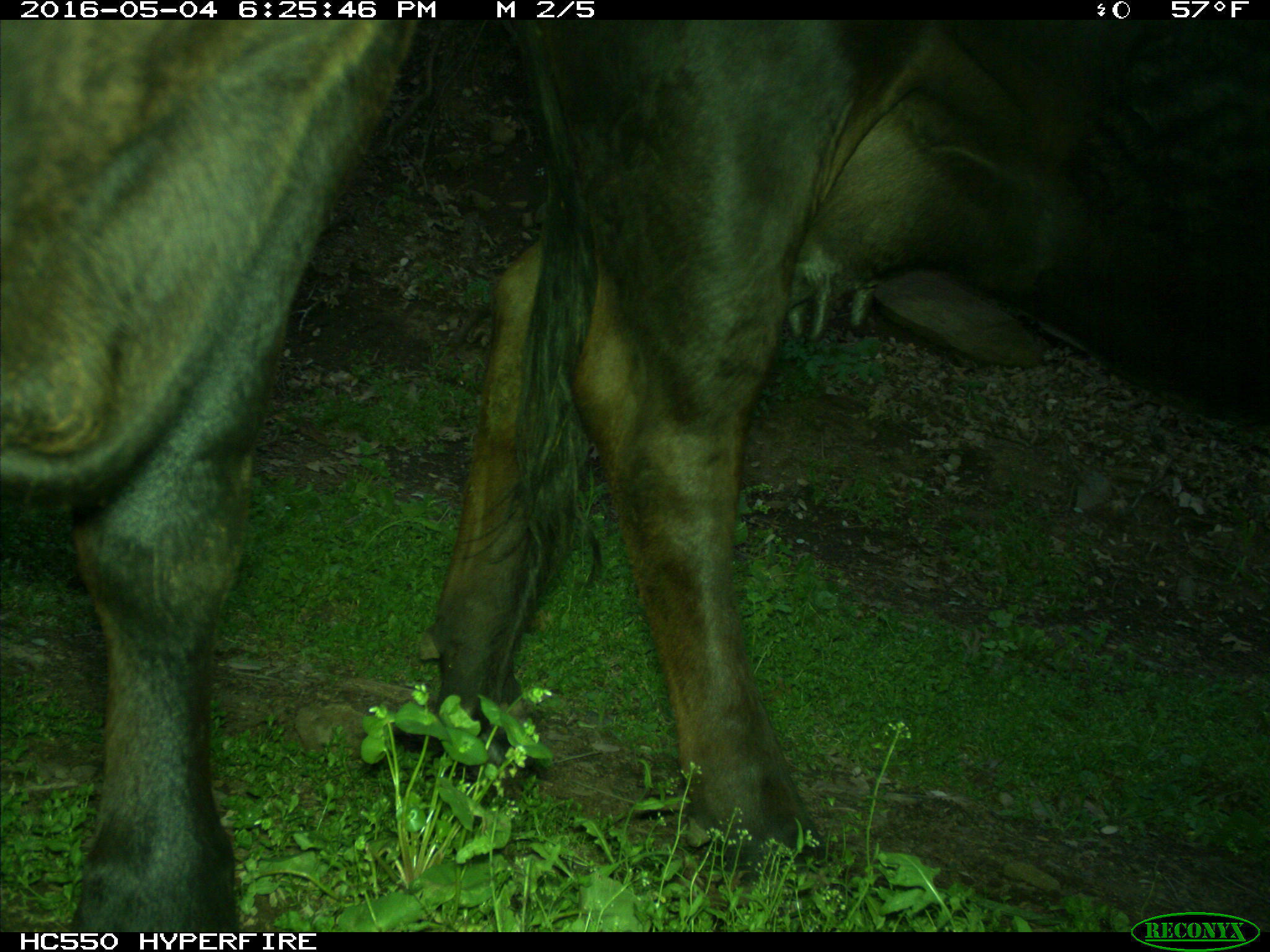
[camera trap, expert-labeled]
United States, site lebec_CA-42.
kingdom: Animalia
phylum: Chordata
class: Mammalia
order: Artiodactyla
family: Bovidae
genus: Bos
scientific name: Bos taurus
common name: domestic cow